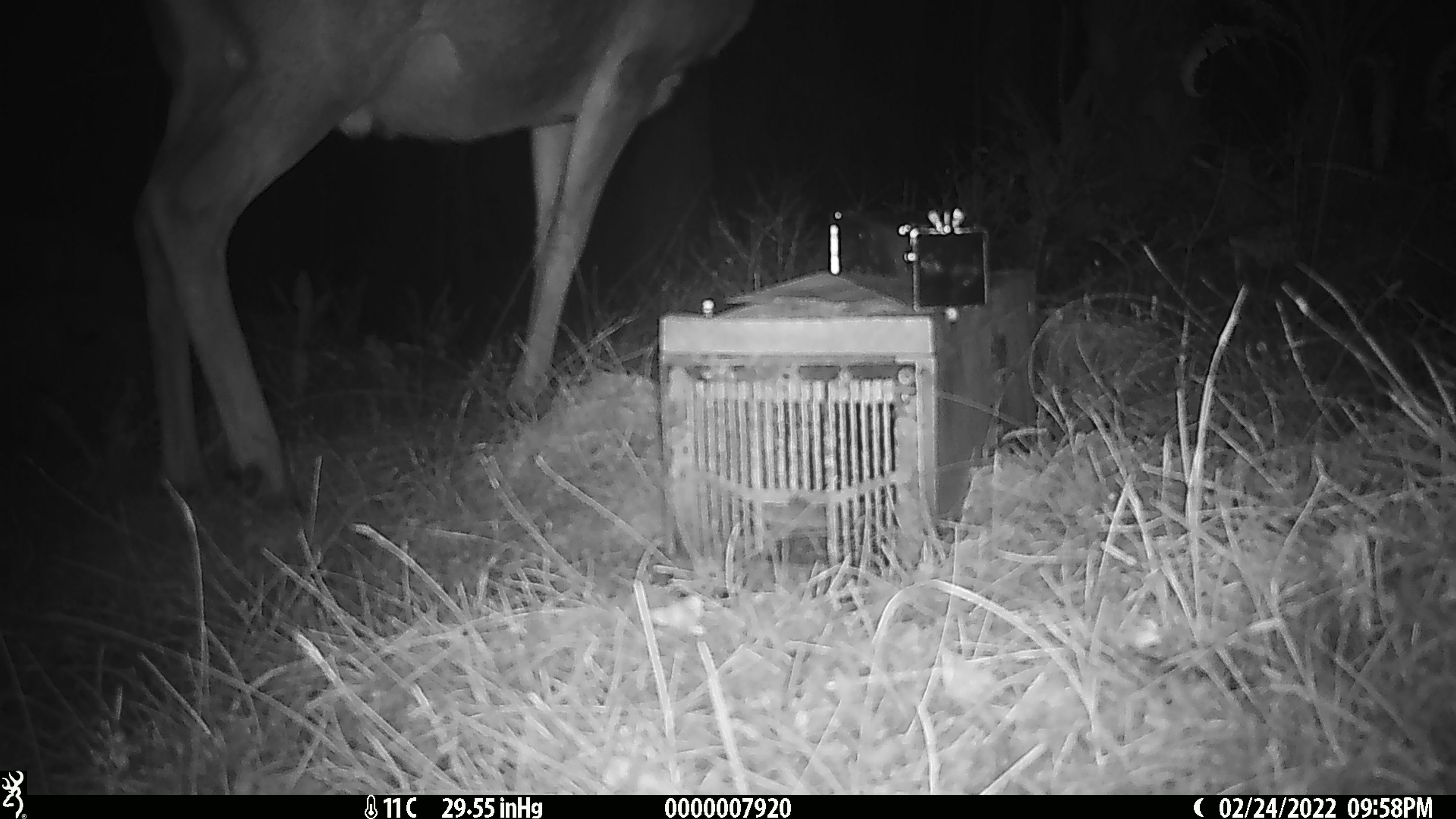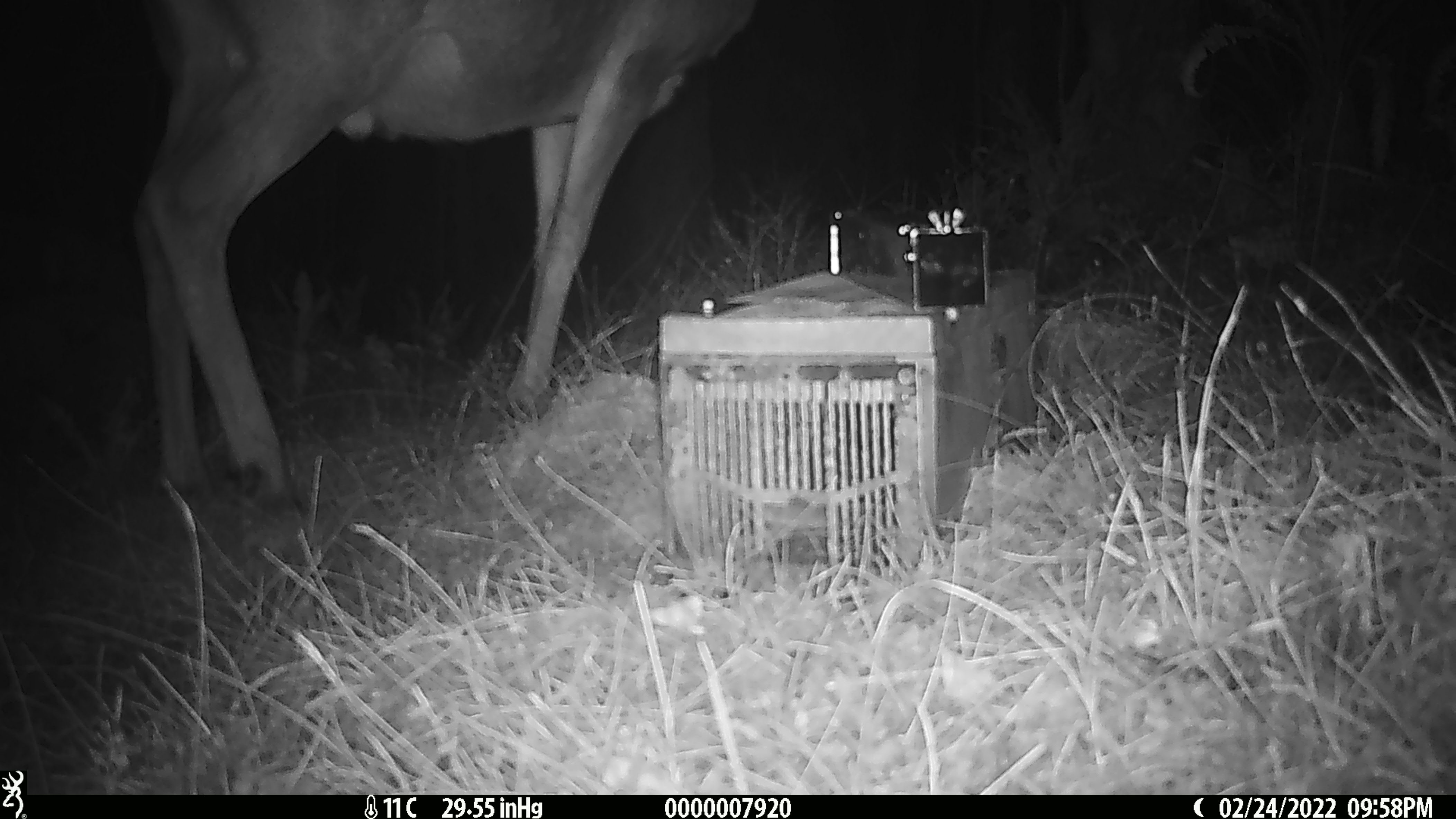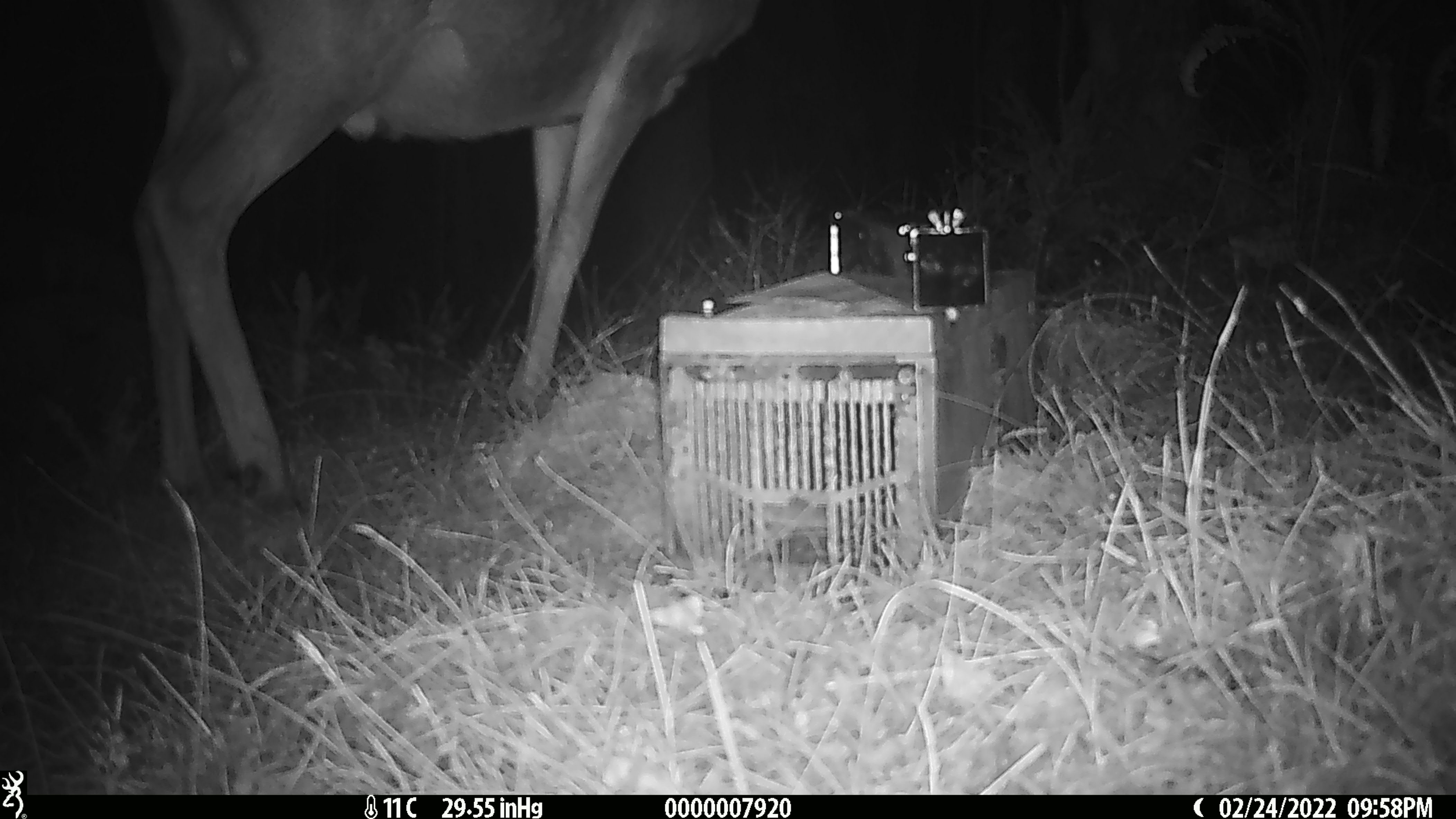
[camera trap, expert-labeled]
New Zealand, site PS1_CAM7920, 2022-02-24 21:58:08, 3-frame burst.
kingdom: Animalia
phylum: Chordata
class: Mammalia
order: Artiodactyla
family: Cervidae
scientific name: Cervidae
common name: deer